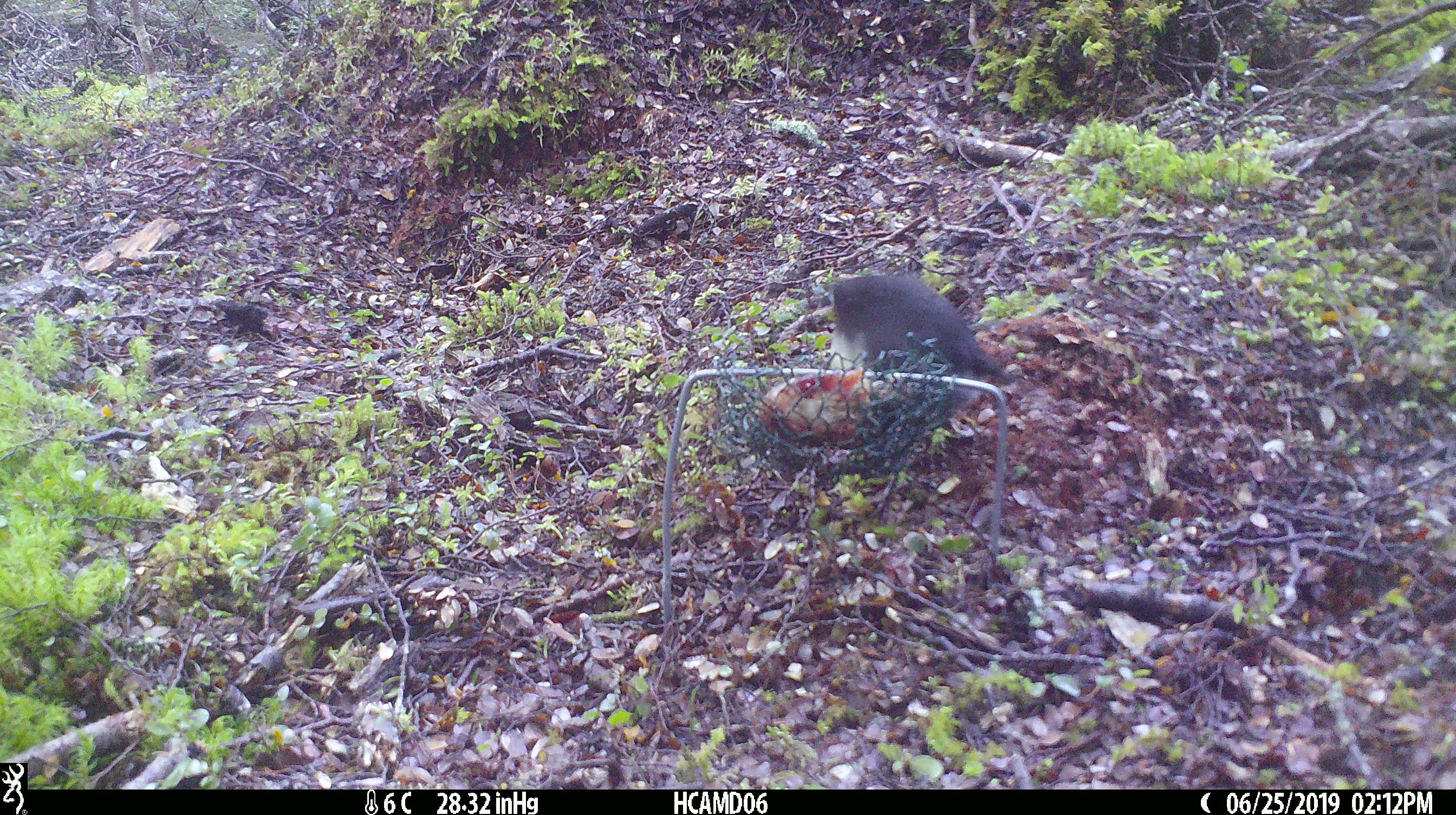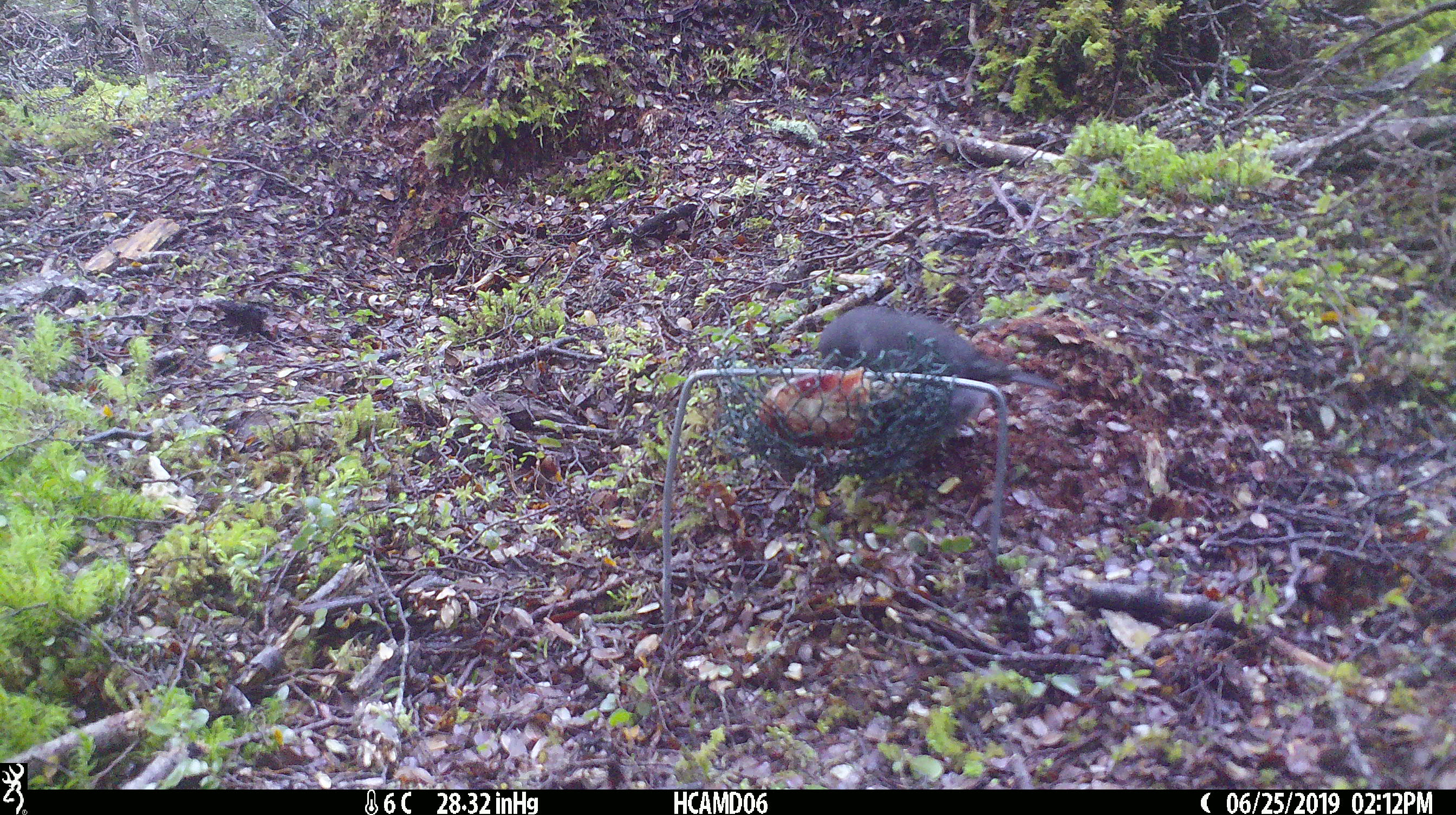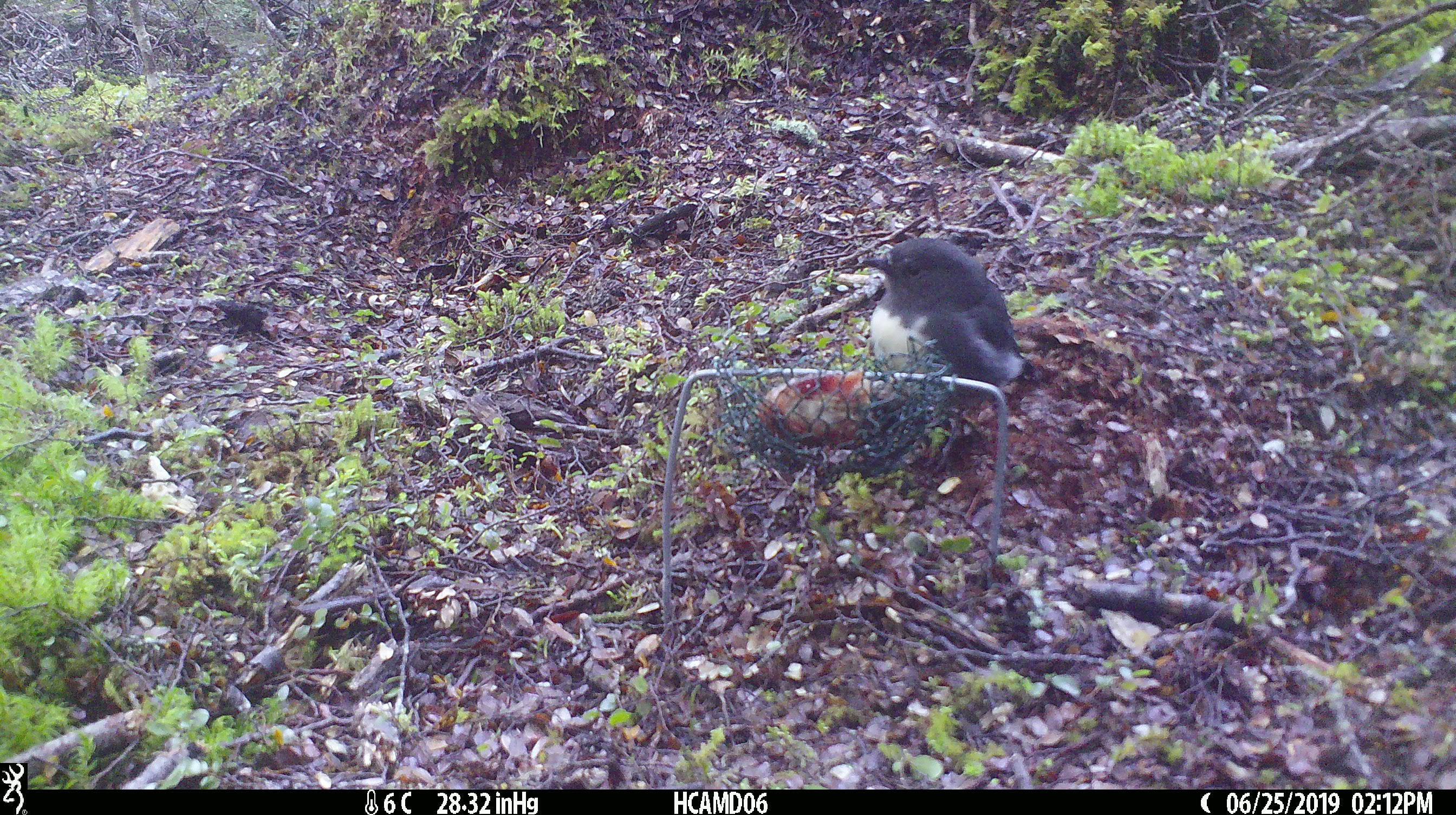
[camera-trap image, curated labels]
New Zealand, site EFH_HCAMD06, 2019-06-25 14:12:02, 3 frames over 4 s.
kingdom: Animalia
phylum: Chordata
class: Aves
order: Passeriformes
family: Petroicidae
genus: Petroica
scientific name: Petroica australis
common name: new zealand robin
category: robin